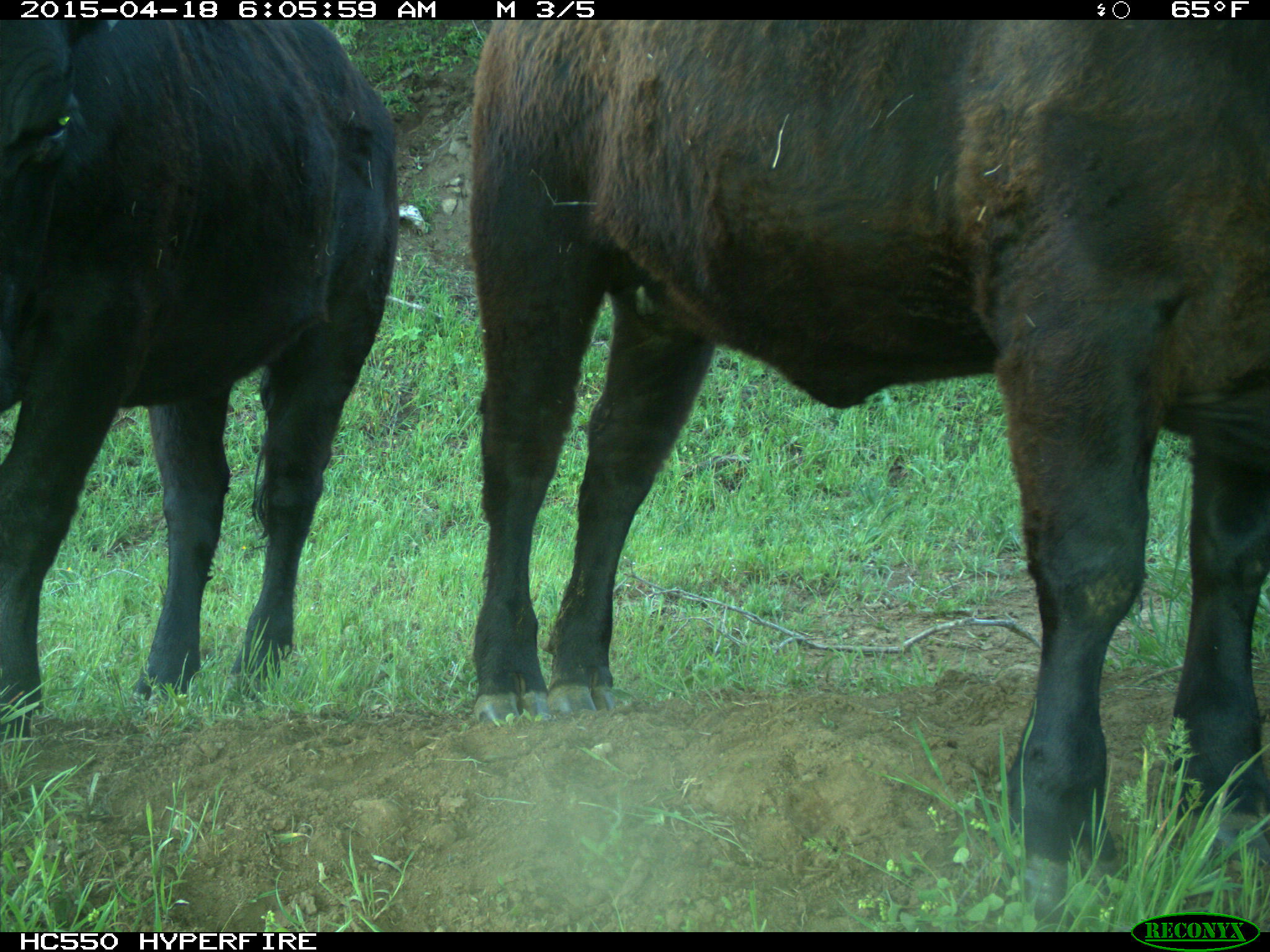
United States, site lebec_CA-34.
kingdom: Animalia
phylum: Chordata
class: Mammalia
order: Artiodactyla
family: Bovidae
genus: Bos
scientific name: Bos taurus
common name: domestic cow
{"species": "Bos taurus (domestic cow)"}